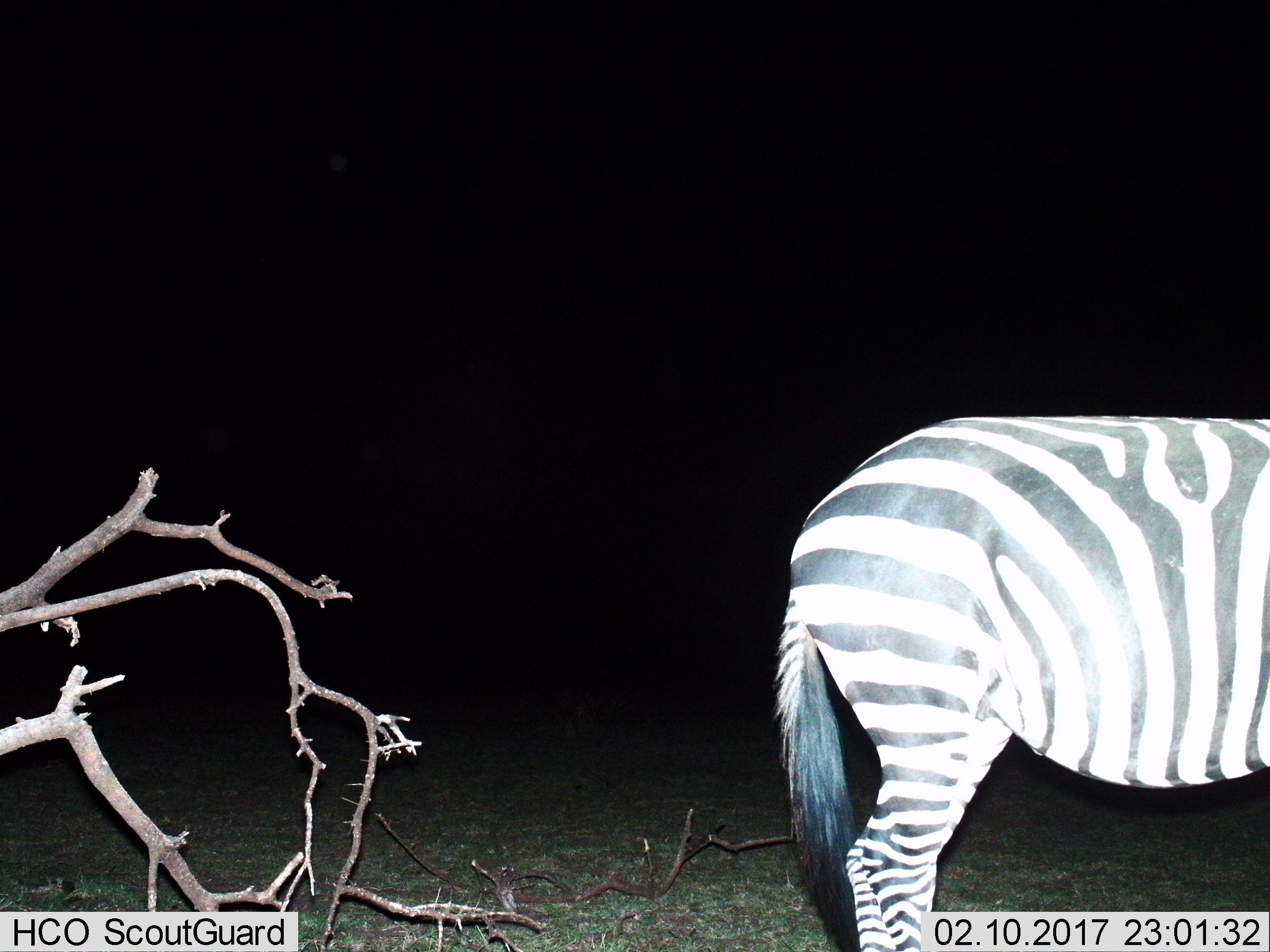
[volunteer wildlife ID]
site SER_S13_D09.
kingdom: Animalia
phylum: Chordata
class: Mammalia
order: Perissodactyla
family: Equidae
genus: Equus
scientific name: Equus quagga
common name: plains zebra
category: zebraplains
Zebraplains (plains zebra) (Equus quagga), count 1. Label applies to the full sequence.